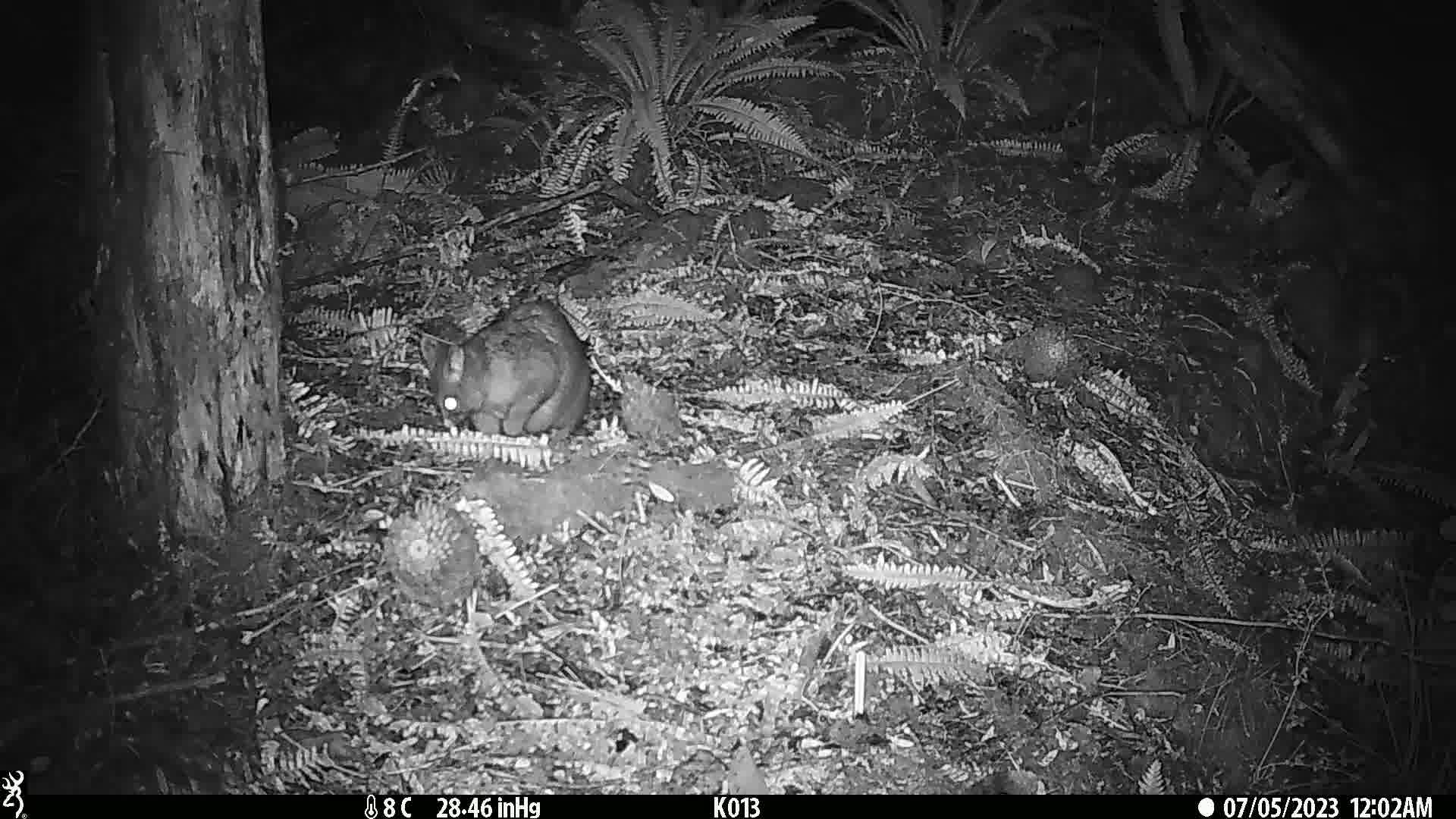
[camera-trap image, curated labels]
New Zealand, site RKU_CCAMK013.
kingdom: Animalia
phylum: Chordata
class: Mammalia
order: Diprotodontia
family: Phalangeridae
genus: Trichosurus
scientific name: Trichosurus vulpecula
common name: common brushtail possum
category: possum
Possum (common brushtail possum) (Trichosurus vulpecula).